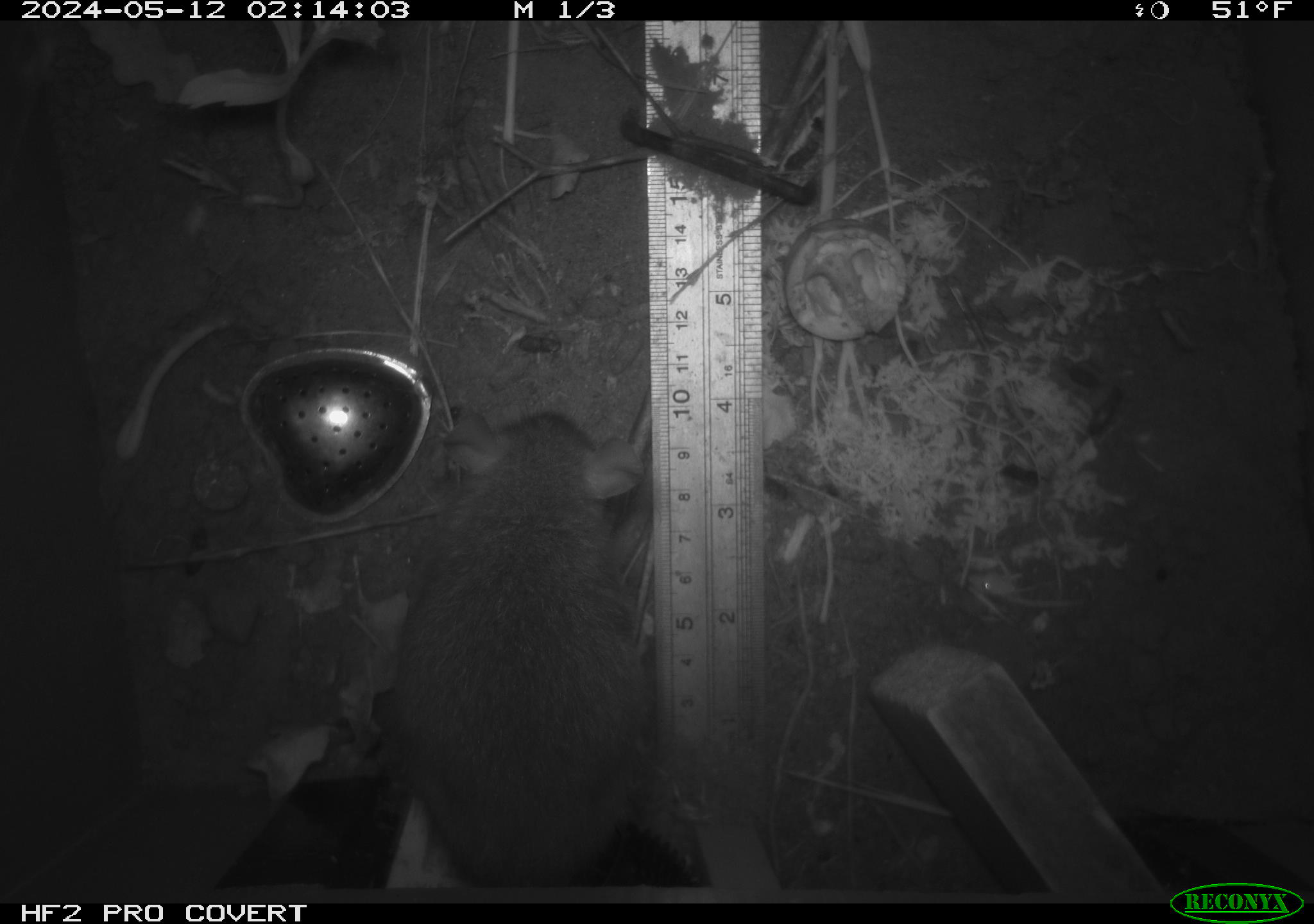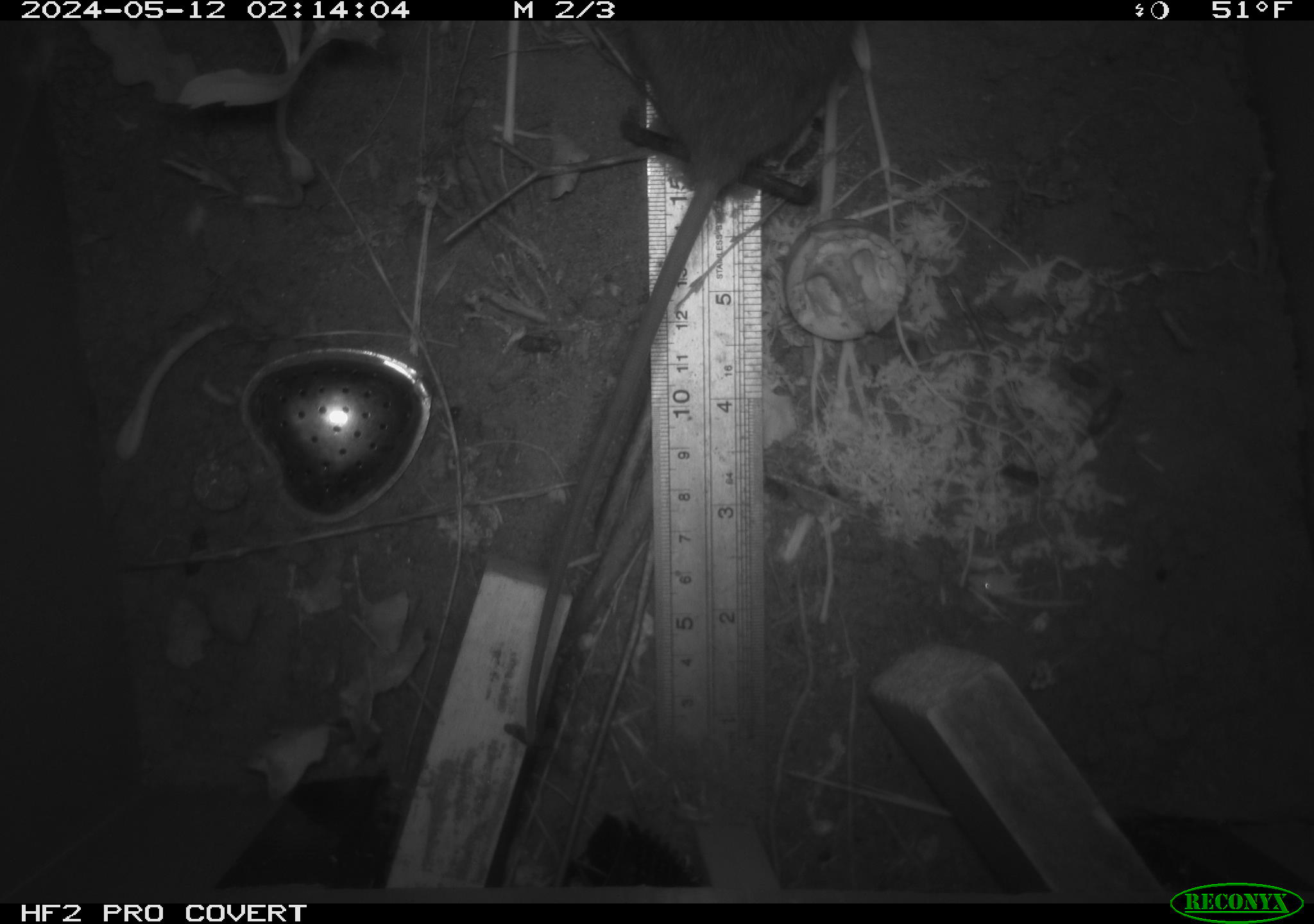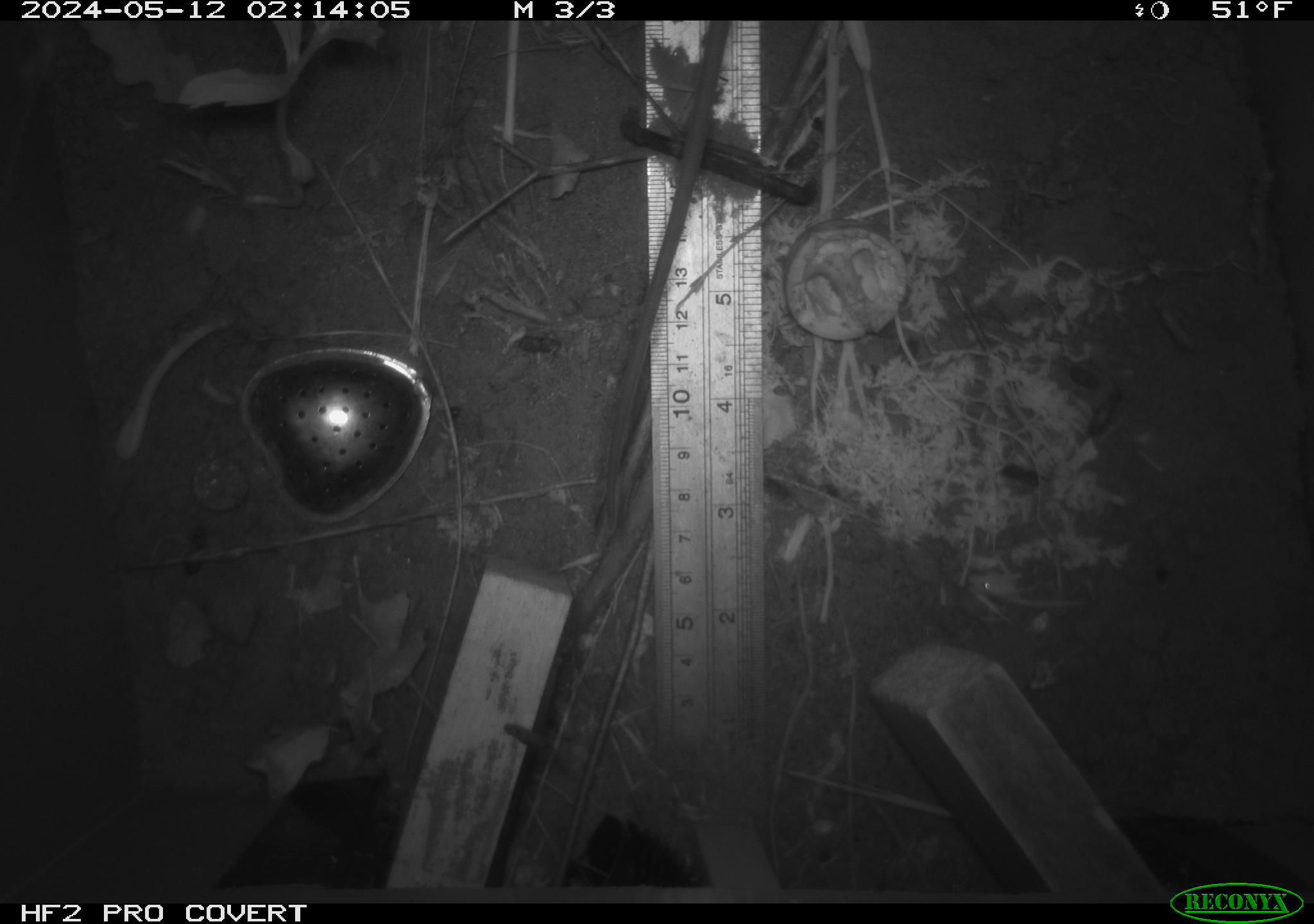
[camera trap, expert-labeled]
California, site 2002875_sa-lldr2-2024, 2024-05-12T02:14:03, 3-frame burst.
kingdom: Animalia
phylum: Chordata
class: Mammalia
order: Rodentia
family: Muridae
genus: Rattus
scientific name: Rattus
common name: rat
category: rattus species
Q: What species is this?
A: Rattus species (rat) (Rattus).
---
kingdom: Animalia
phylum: Chordata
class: Mammalia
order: Rodentia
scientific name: Rodentia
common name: rodent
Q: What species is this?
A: Rodent (Rodentia).